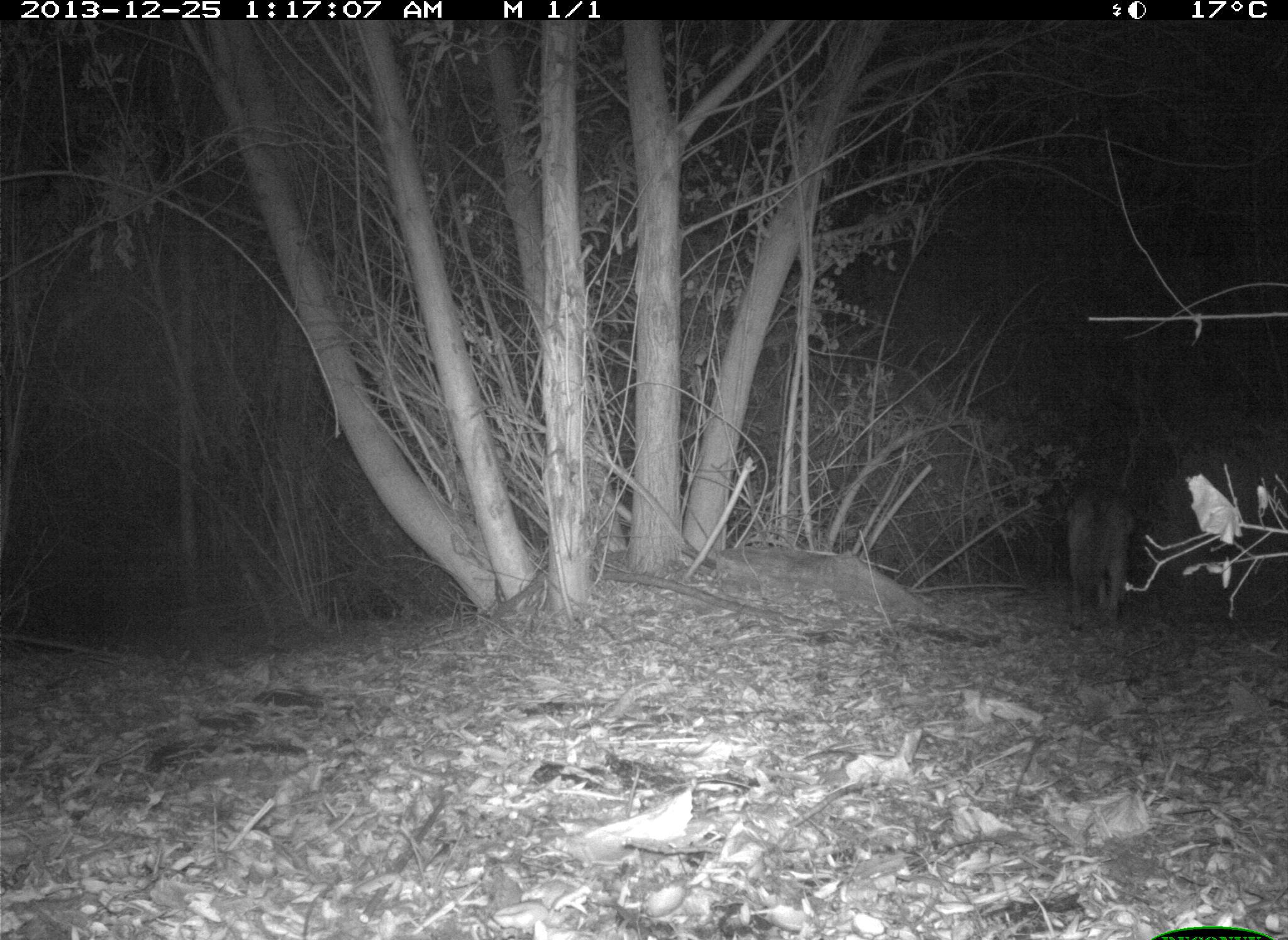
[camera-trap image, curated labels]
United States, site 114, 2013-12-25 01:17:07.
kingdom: Animalia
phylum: Chordata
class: Mammalia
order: Carnivora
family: Canidae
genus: Canis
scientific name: Canis latrans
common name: coyote